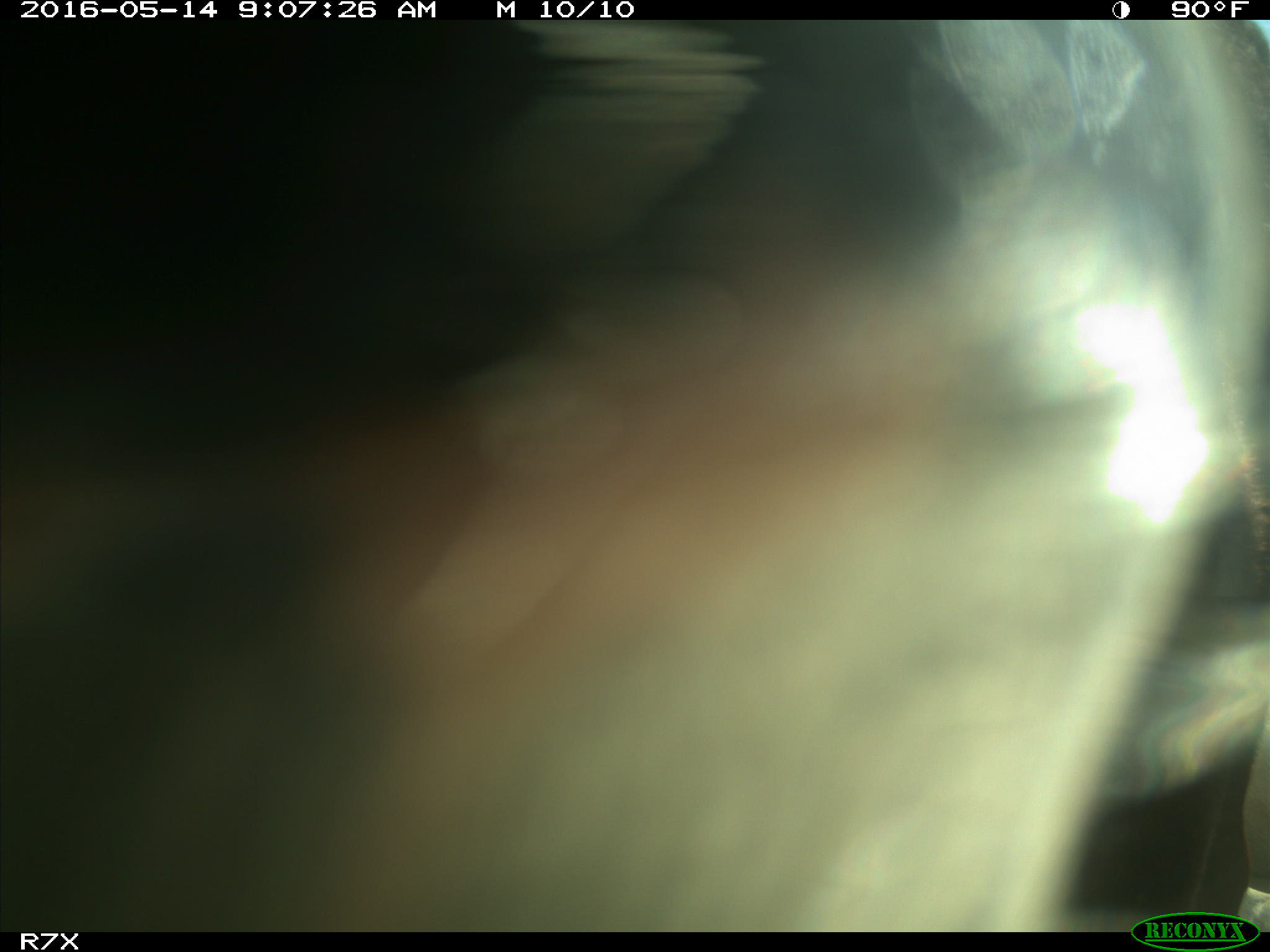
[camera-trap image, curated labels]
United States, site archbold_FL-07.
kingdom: Animalia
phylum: Chordata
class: Mammalia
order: Artiodactyla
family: Bovidae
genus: Bos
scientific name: Bos taurus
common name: domestic cow